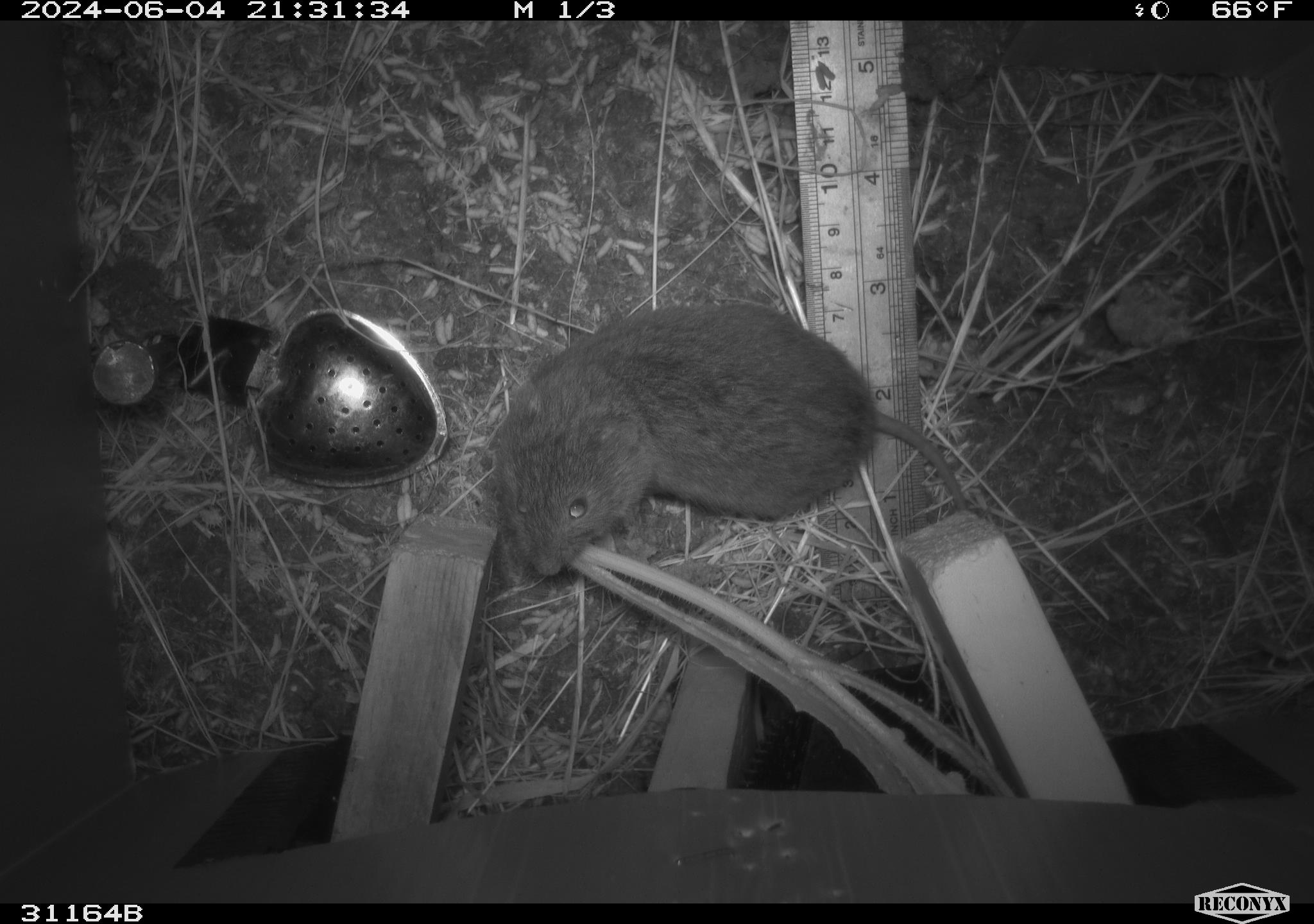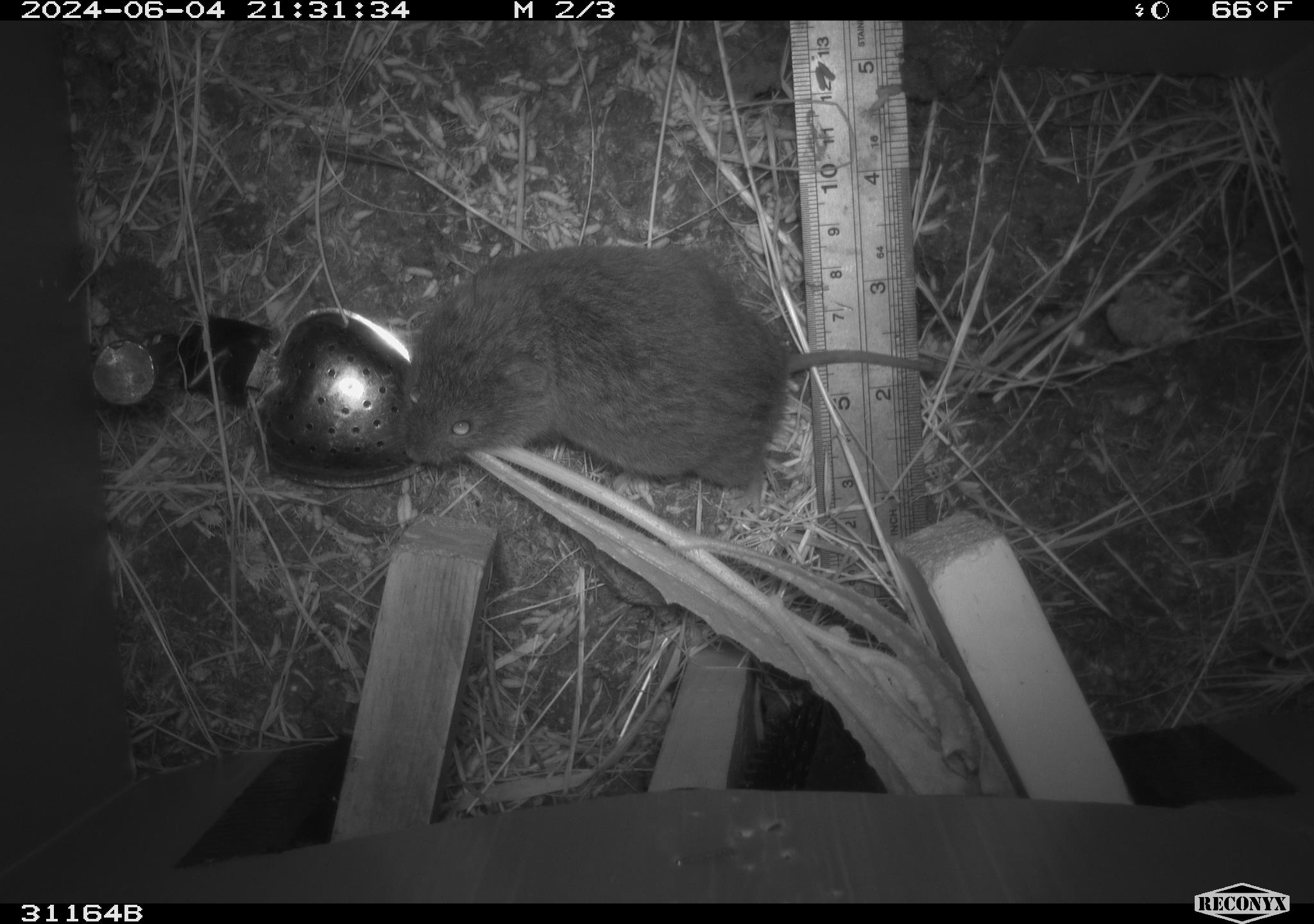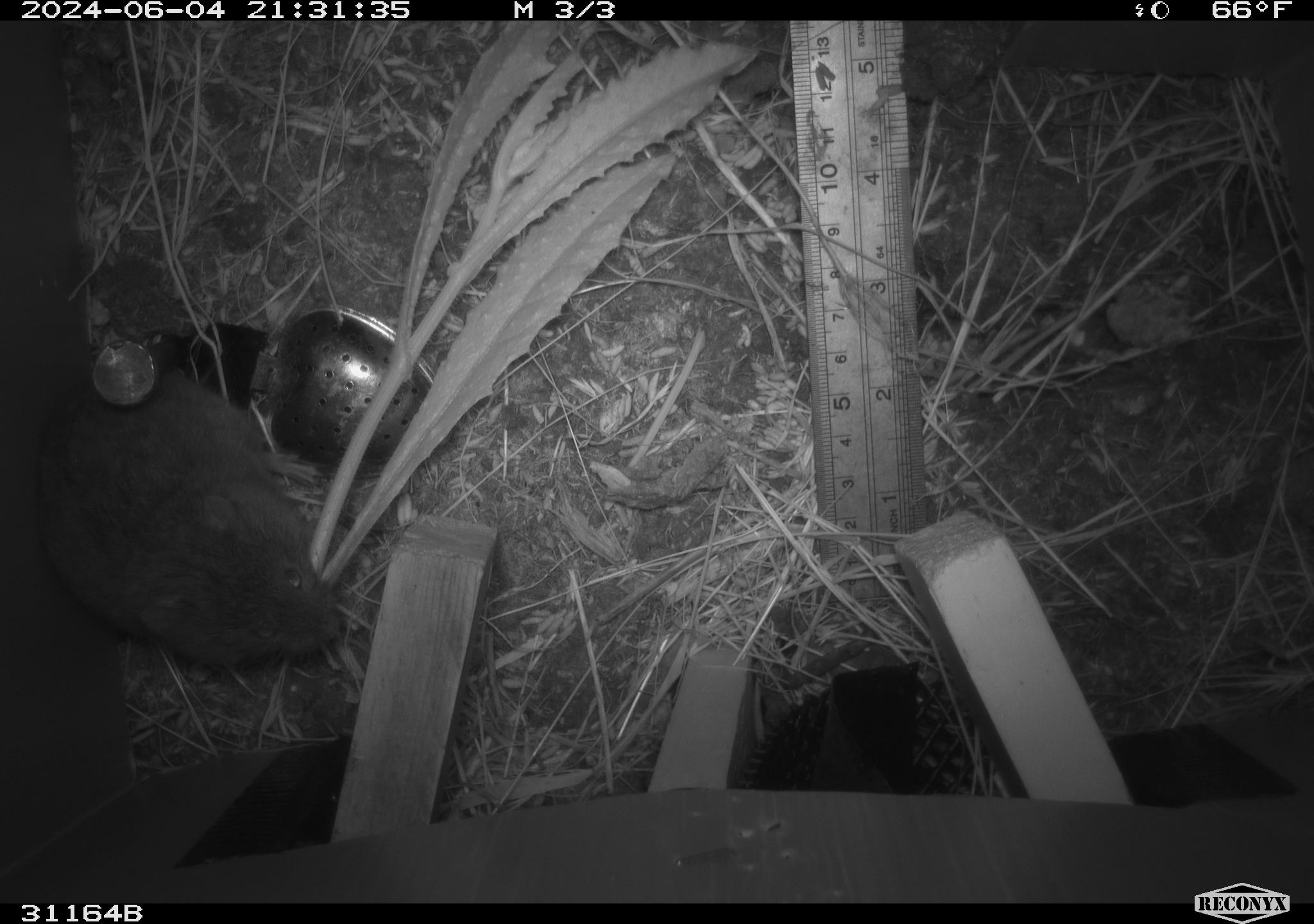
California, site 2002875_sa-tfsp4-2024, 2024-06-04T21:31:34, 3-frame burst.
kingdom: Animalia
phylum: Chordata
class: Mammalia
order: Rodentia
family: Cricetidae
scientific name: Arvicolinae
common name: voles, lemmings, and muskrats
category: arvicolinae subfamily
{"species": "arvicolinae subfamily (voles, lemmings, and muskrats) (Arvicolinae)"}